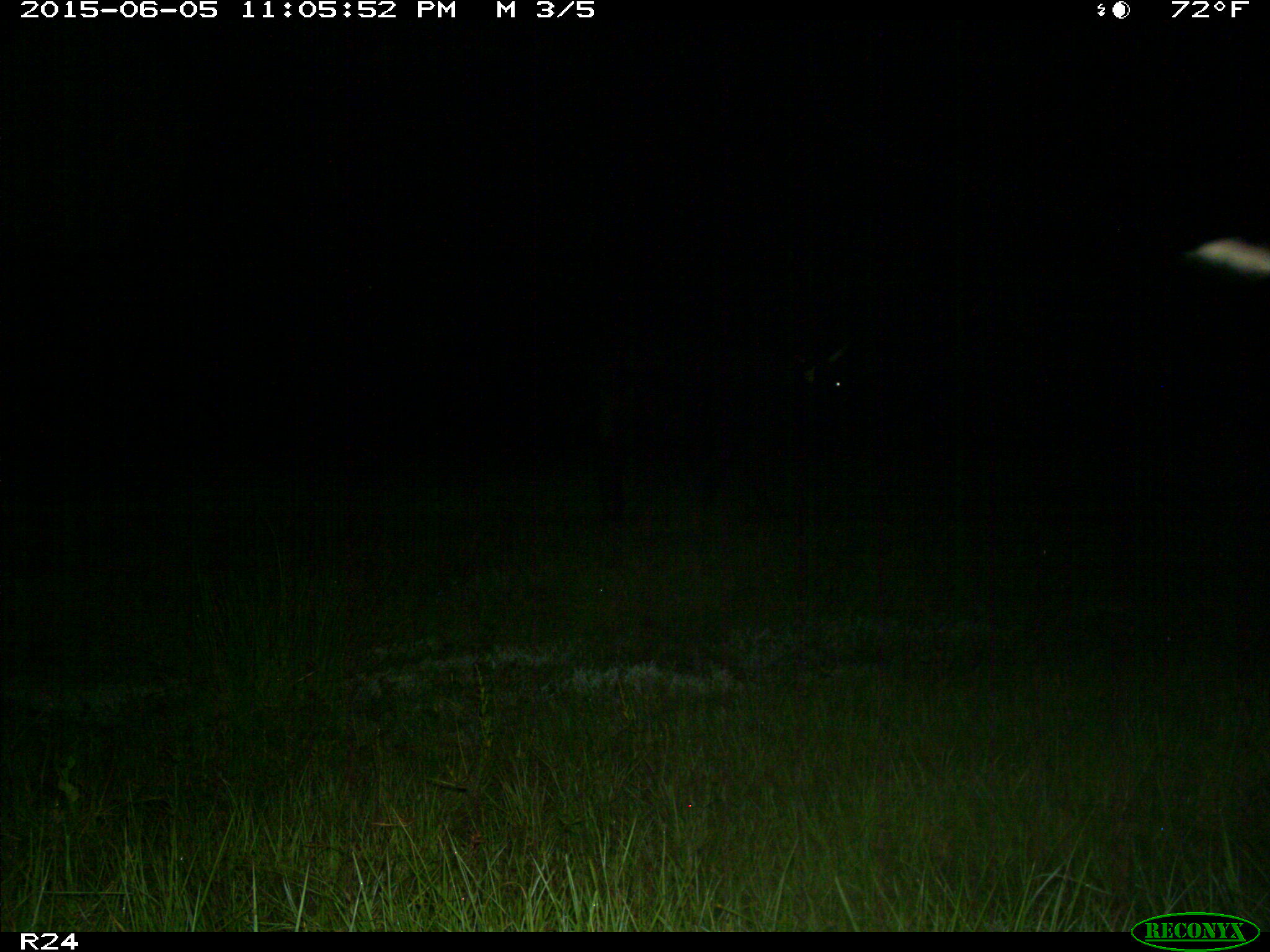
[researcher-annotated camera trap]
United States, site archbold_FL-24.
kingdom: Animalia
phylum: Chordata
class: Mammalia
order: Artiodactyla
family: Bovidae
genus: Bos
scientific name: Bos taurus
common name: domestic cow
Bos taurus (domestic cow).